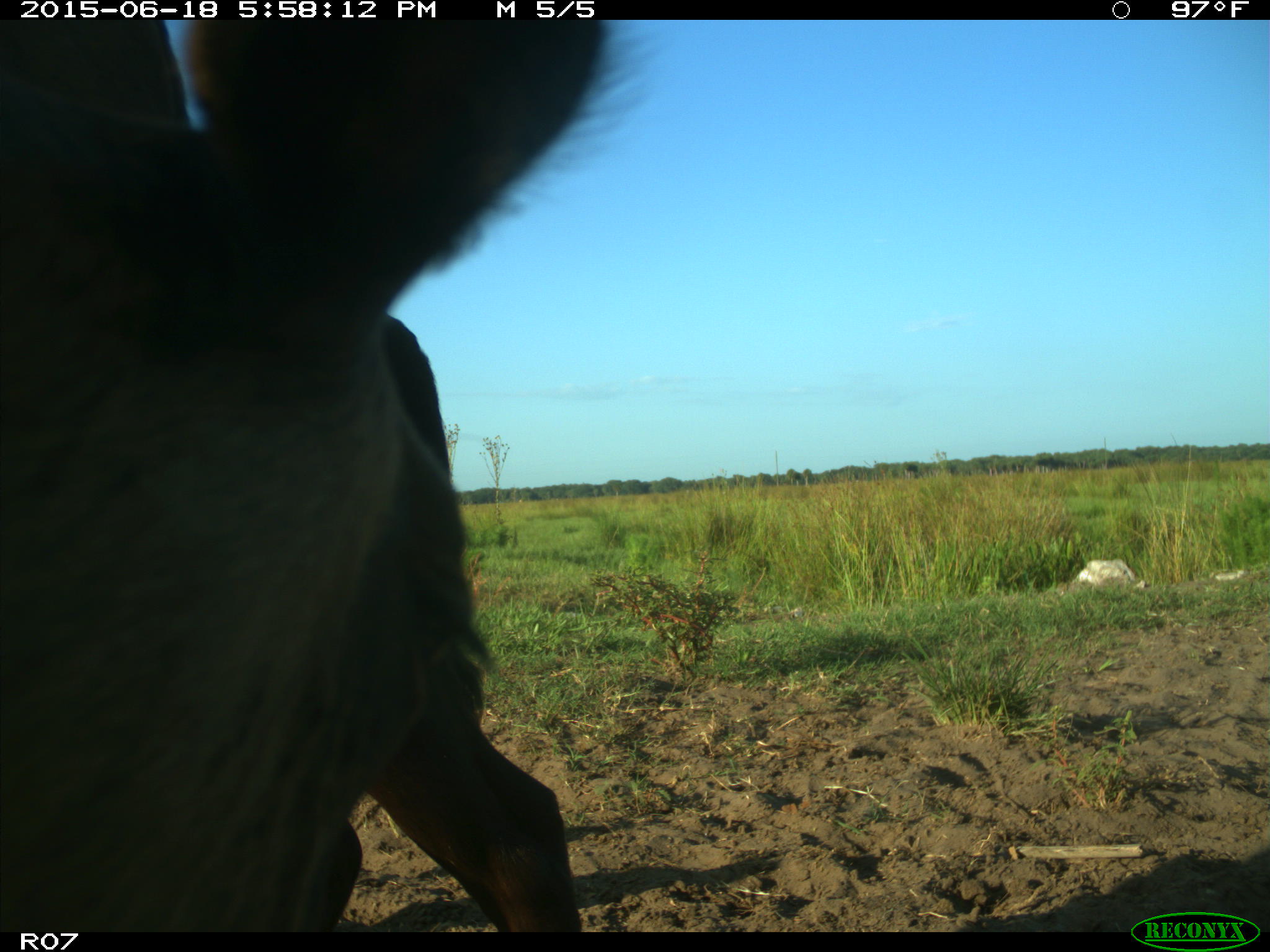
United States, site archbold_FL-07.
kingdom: Animalia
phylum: Chordata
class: Mammalia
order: Artiodactyla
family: Bovidae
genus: Bos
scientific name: Bos taurus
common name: domestic cow